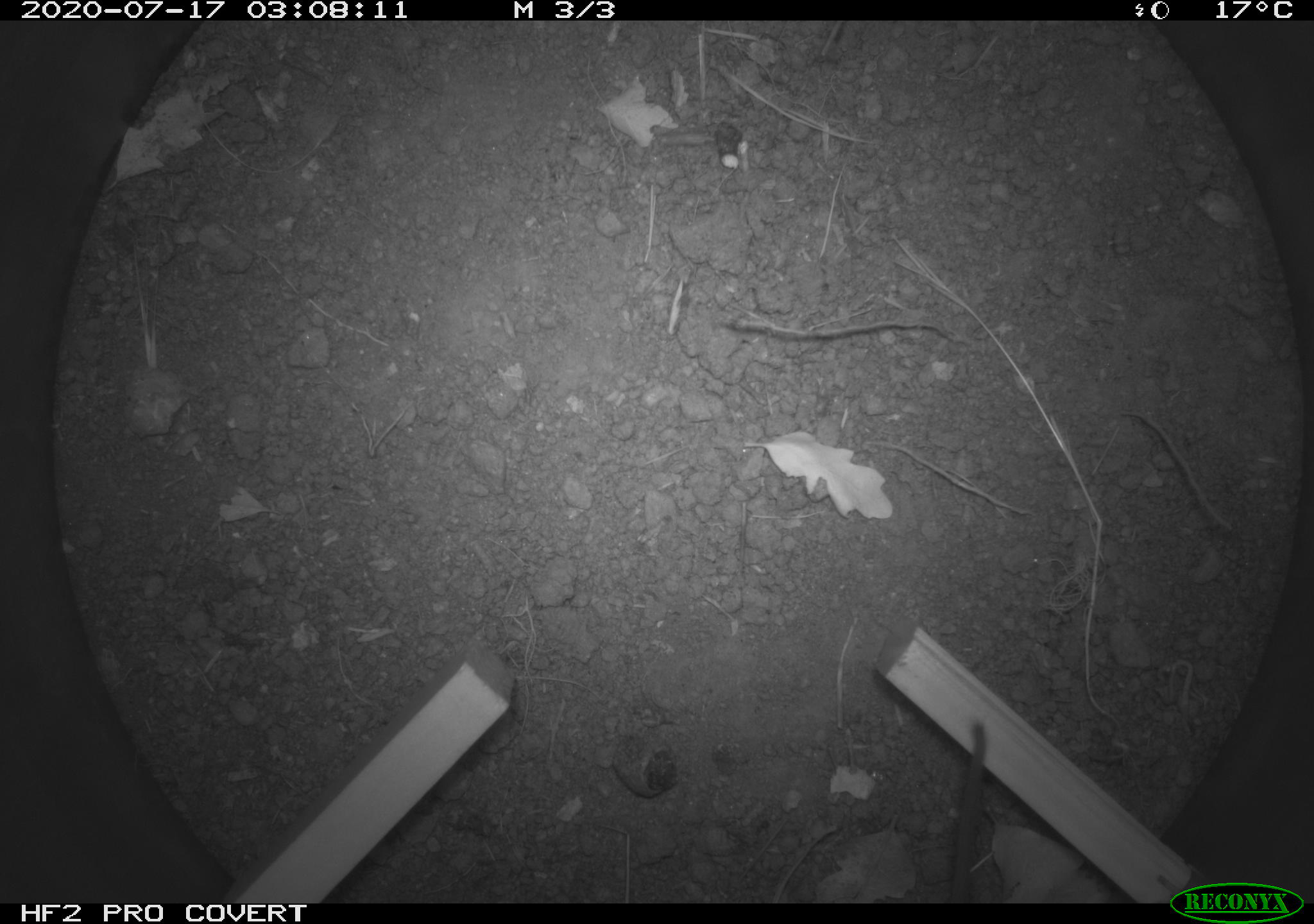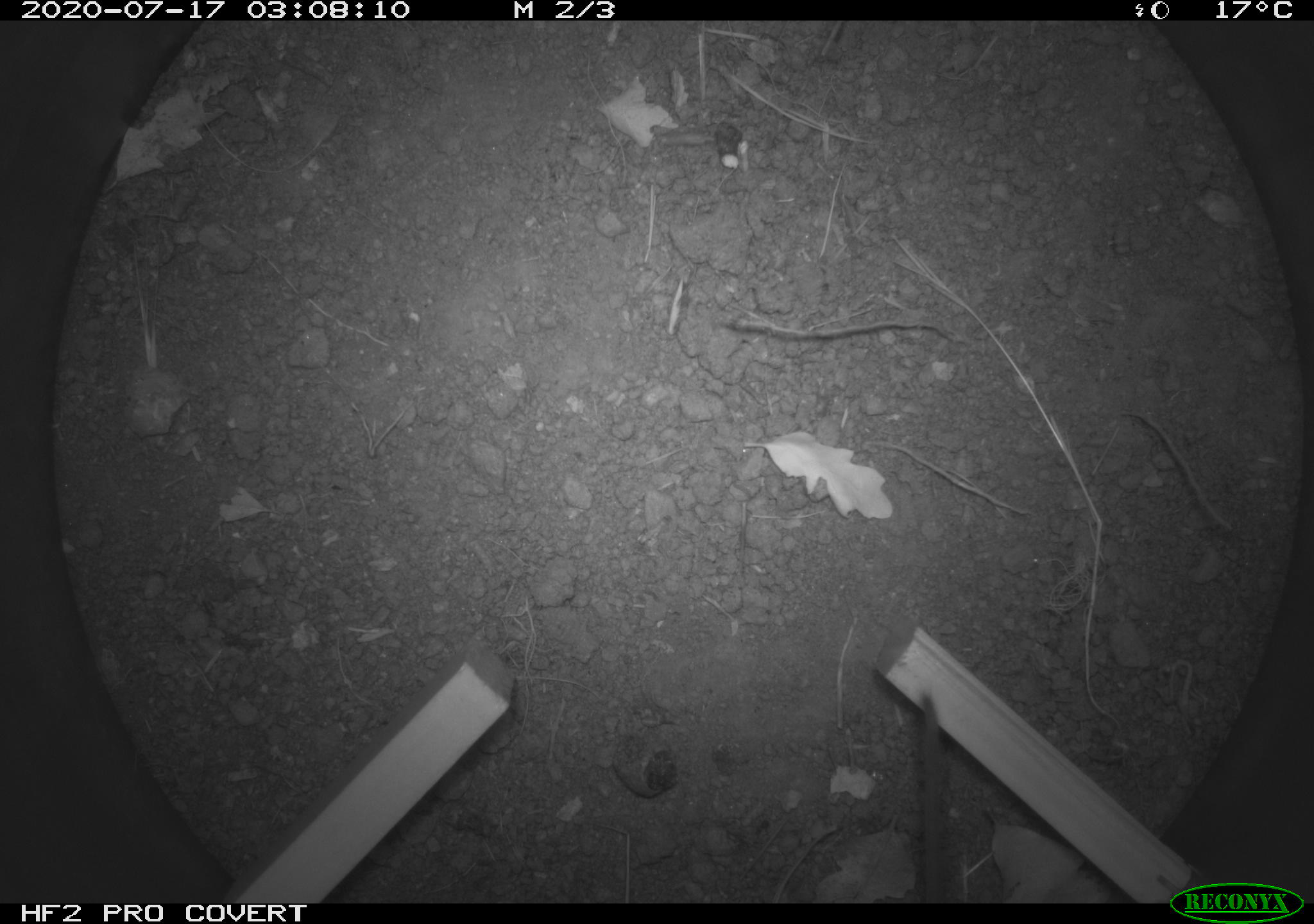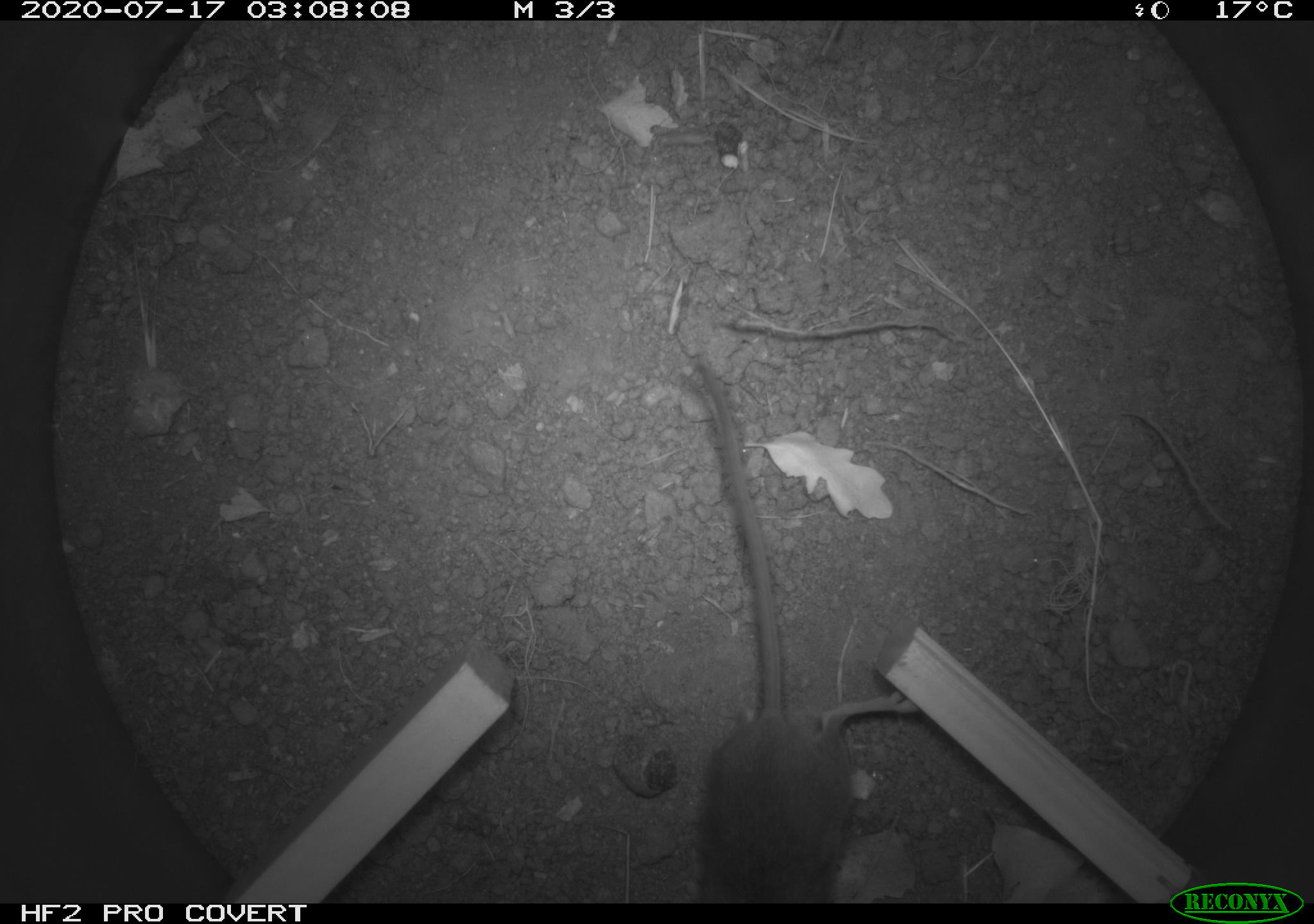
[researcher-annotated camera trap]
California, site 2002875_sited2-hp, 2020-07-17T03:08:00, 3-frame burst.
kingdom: Animalia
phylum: Chordata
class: Mammalia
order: Rodentia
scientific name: Rodentia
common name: rodent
Rodent (Rodentia).